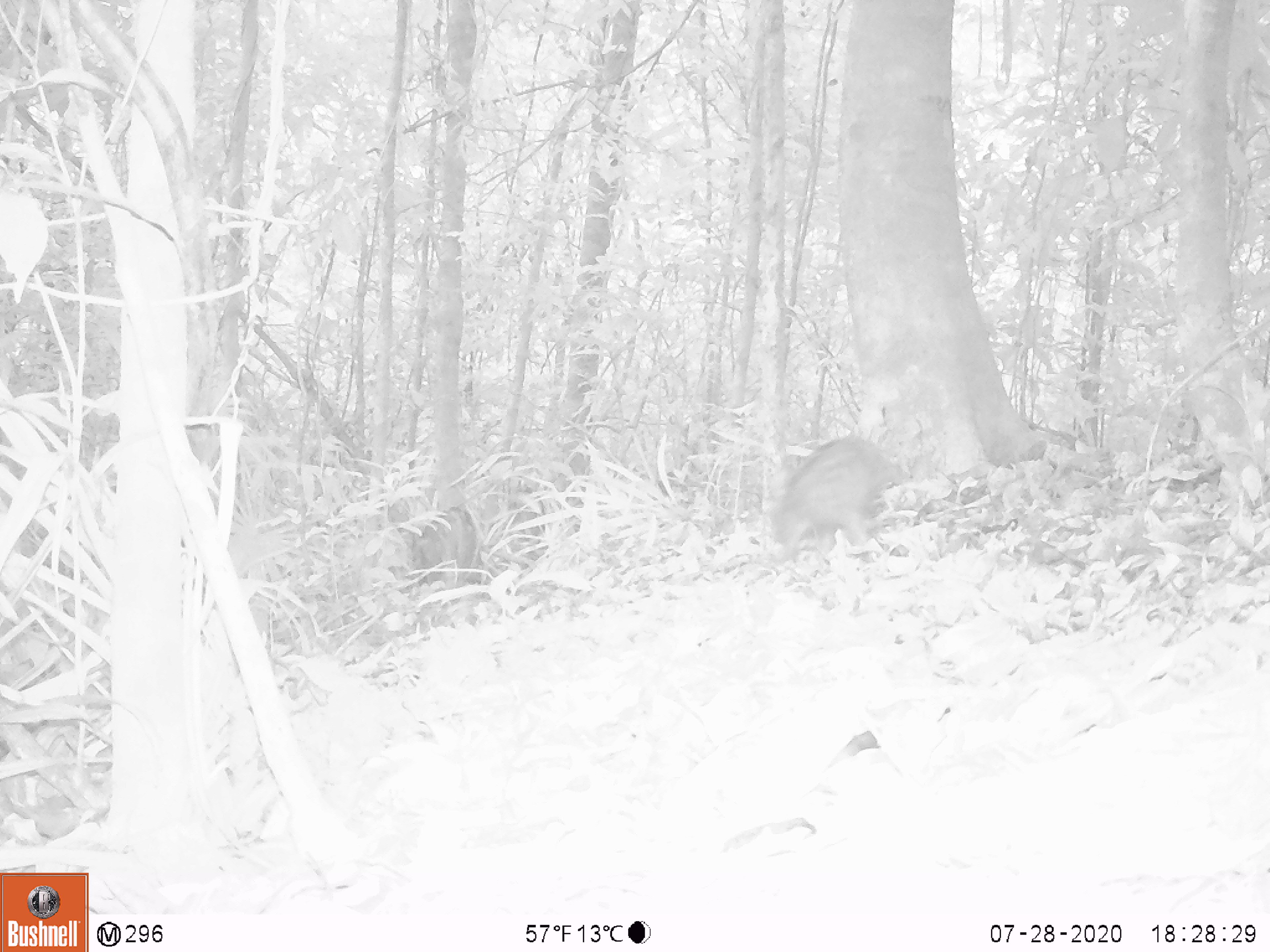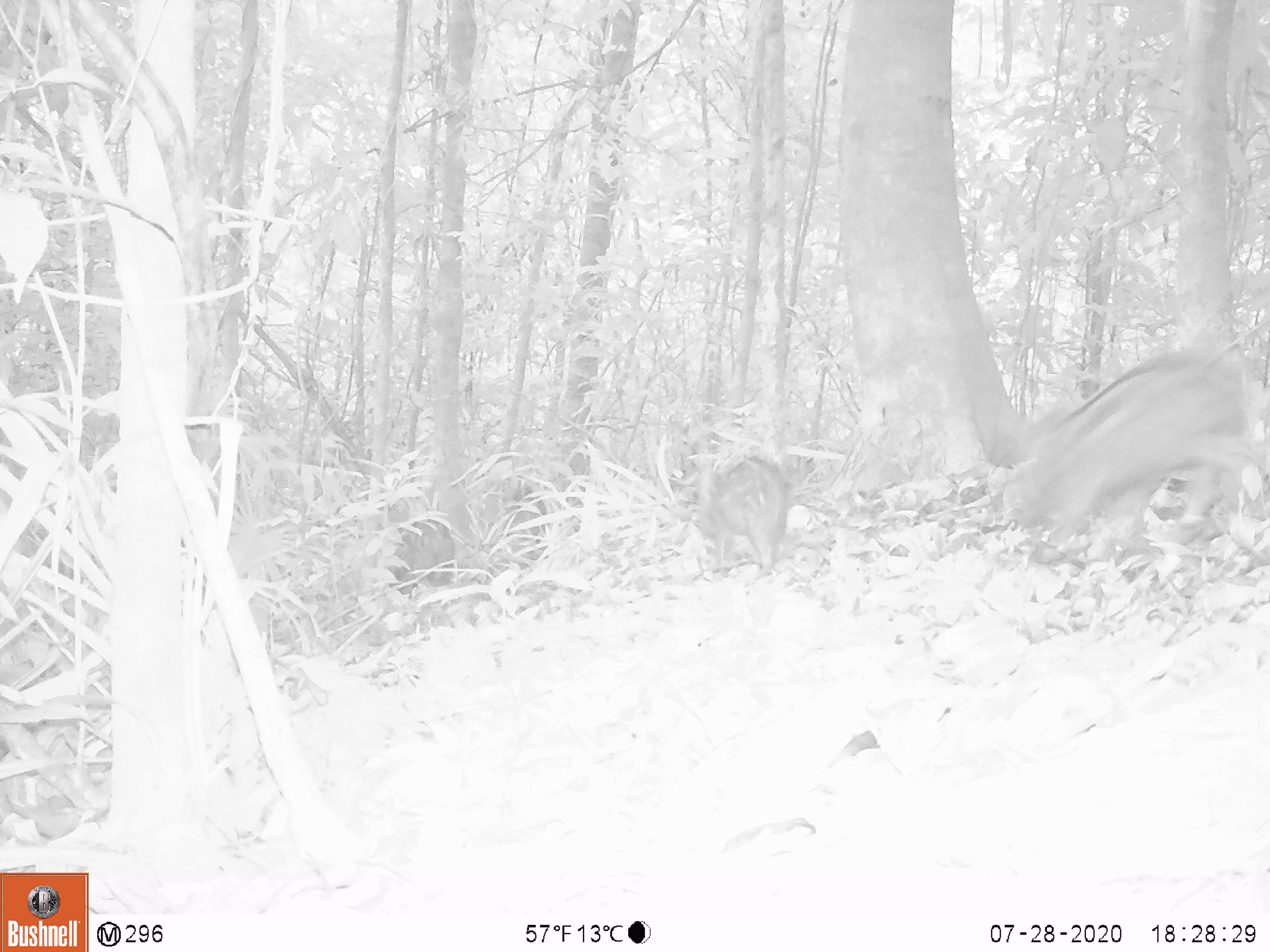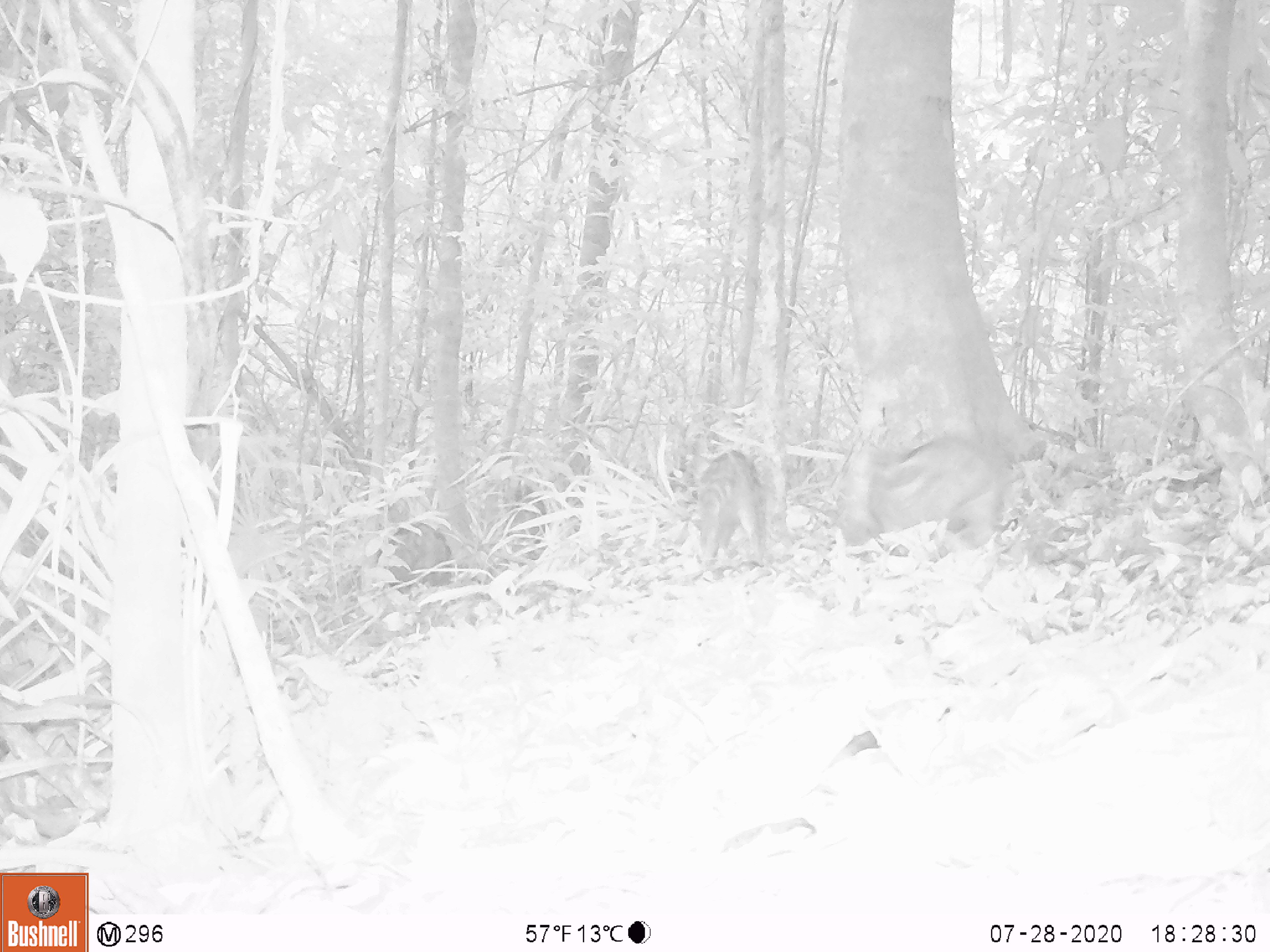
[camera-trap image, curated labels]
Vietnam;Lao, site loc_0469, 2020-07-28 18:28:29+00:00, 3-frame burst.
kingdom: Animalia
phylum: Chordata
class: Mammalia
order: Artiodactyla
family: Suidae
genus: Sus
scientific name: Sus scrofa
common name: eurasian wild pig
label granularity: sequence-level